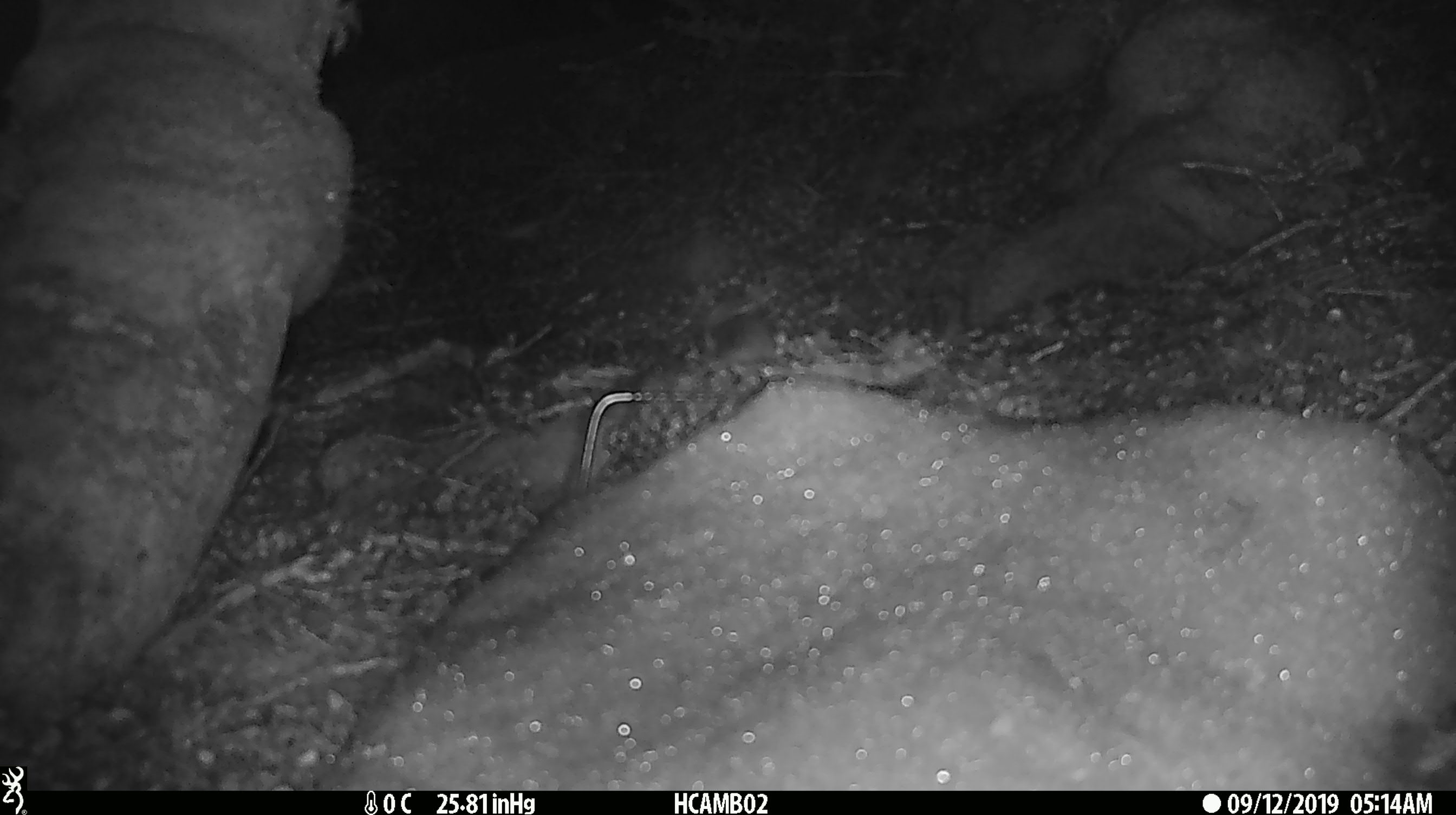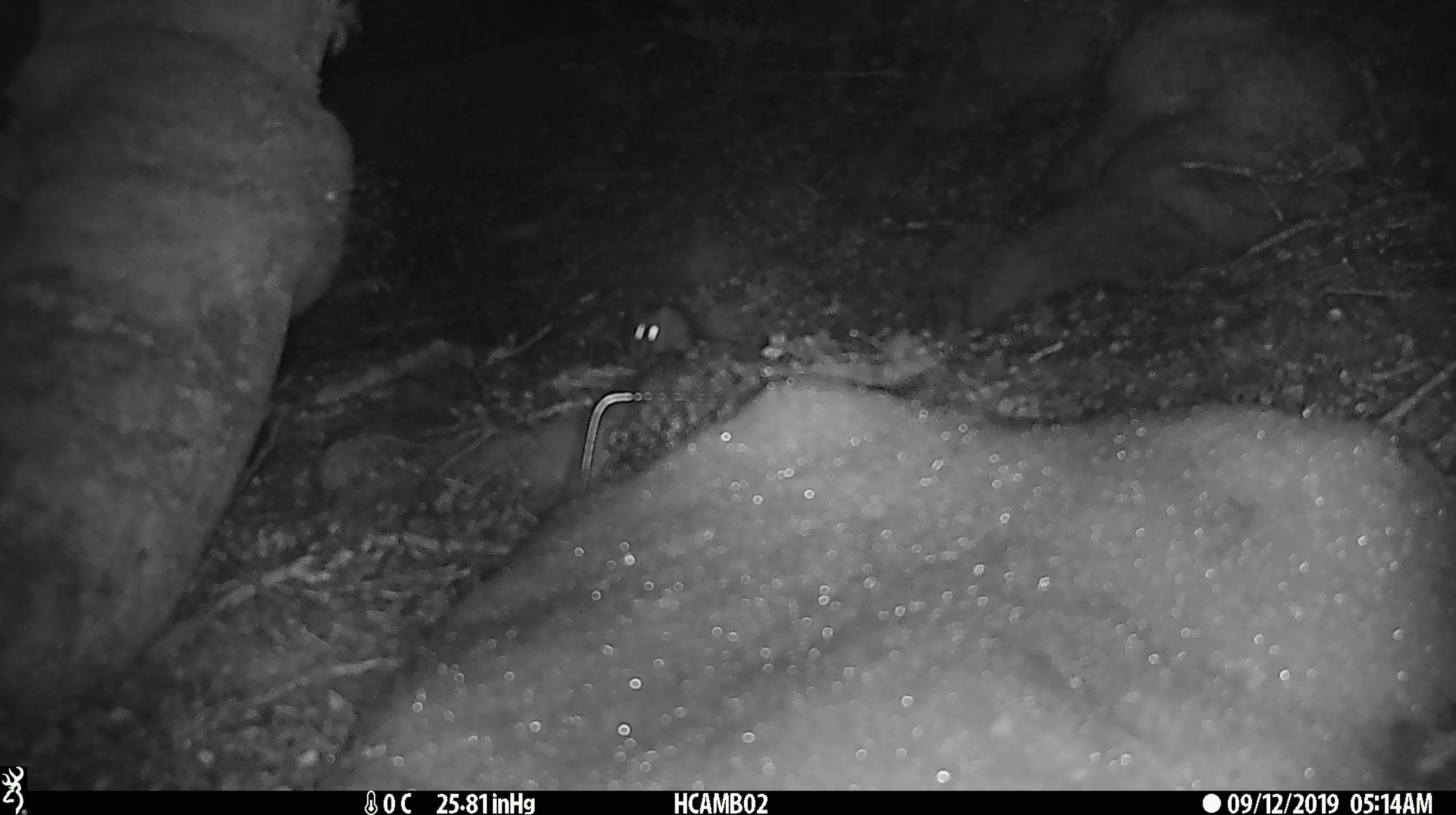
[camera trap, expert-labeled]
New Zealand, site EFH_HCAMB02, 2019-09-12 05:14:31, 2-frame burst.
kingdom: Animalia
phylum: Chordata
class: Mammalia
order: Rodentia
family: Muridae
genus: Mus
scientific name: Mus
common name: mouse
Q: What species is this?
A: Mouse (Mus).